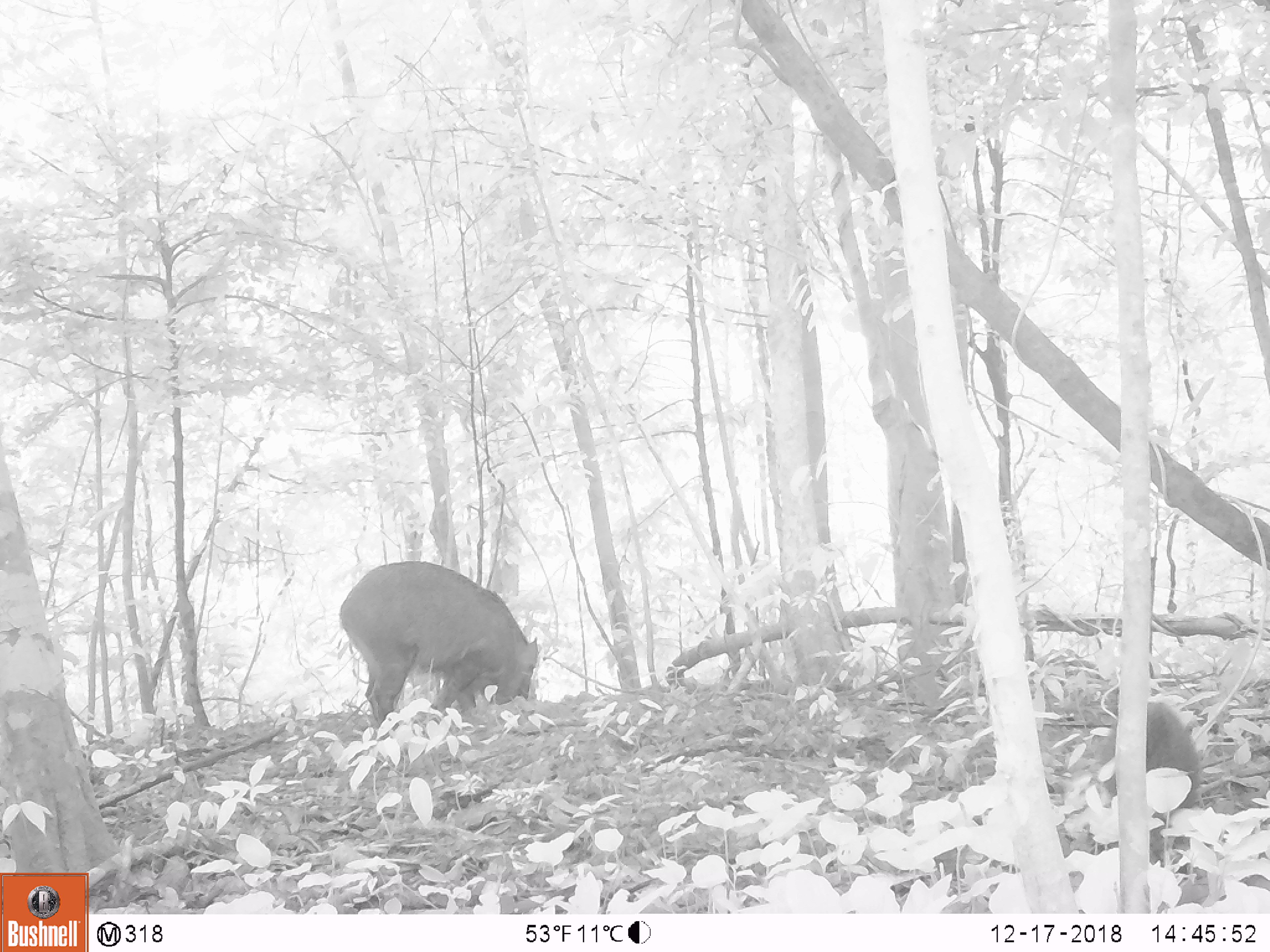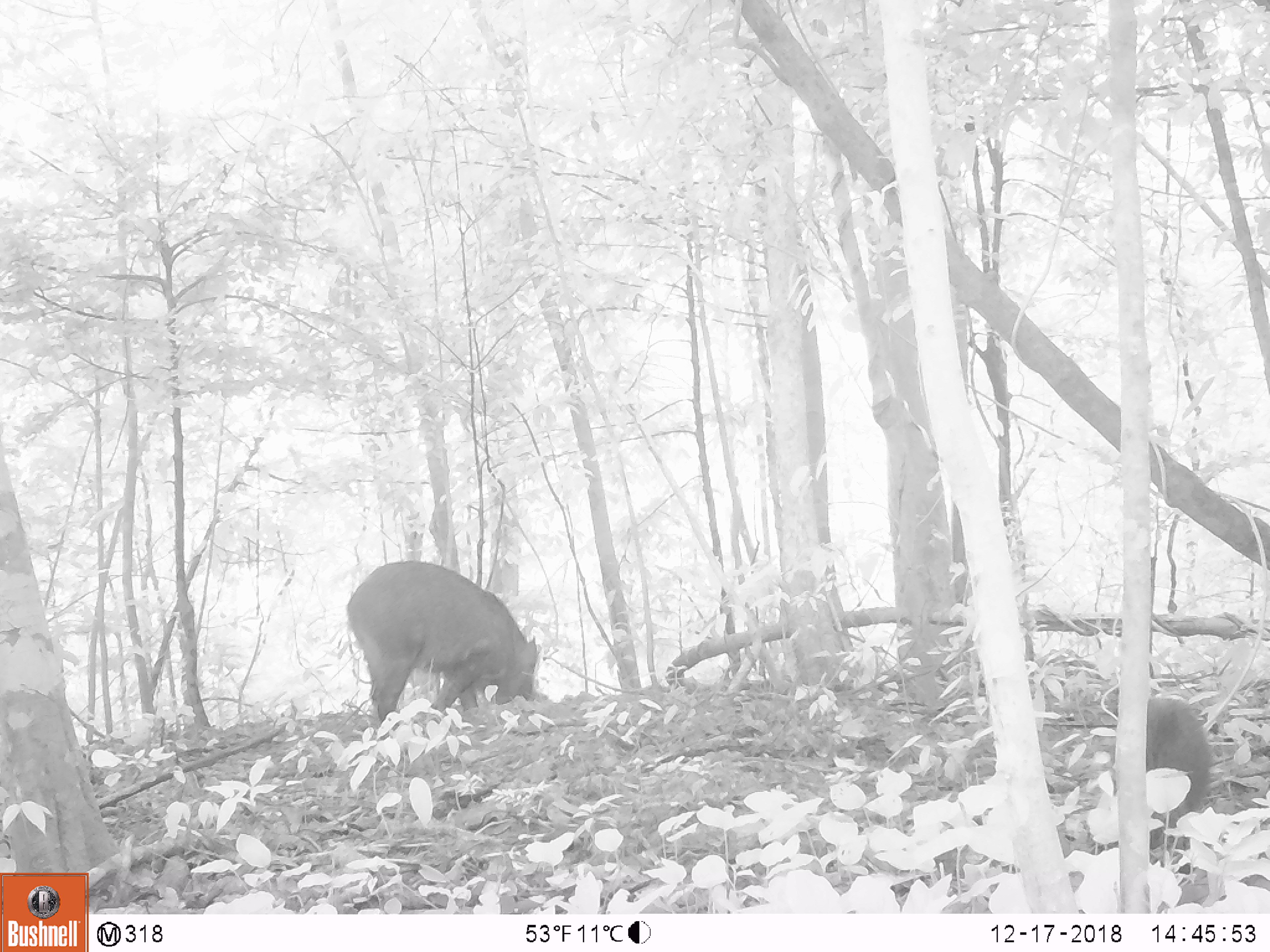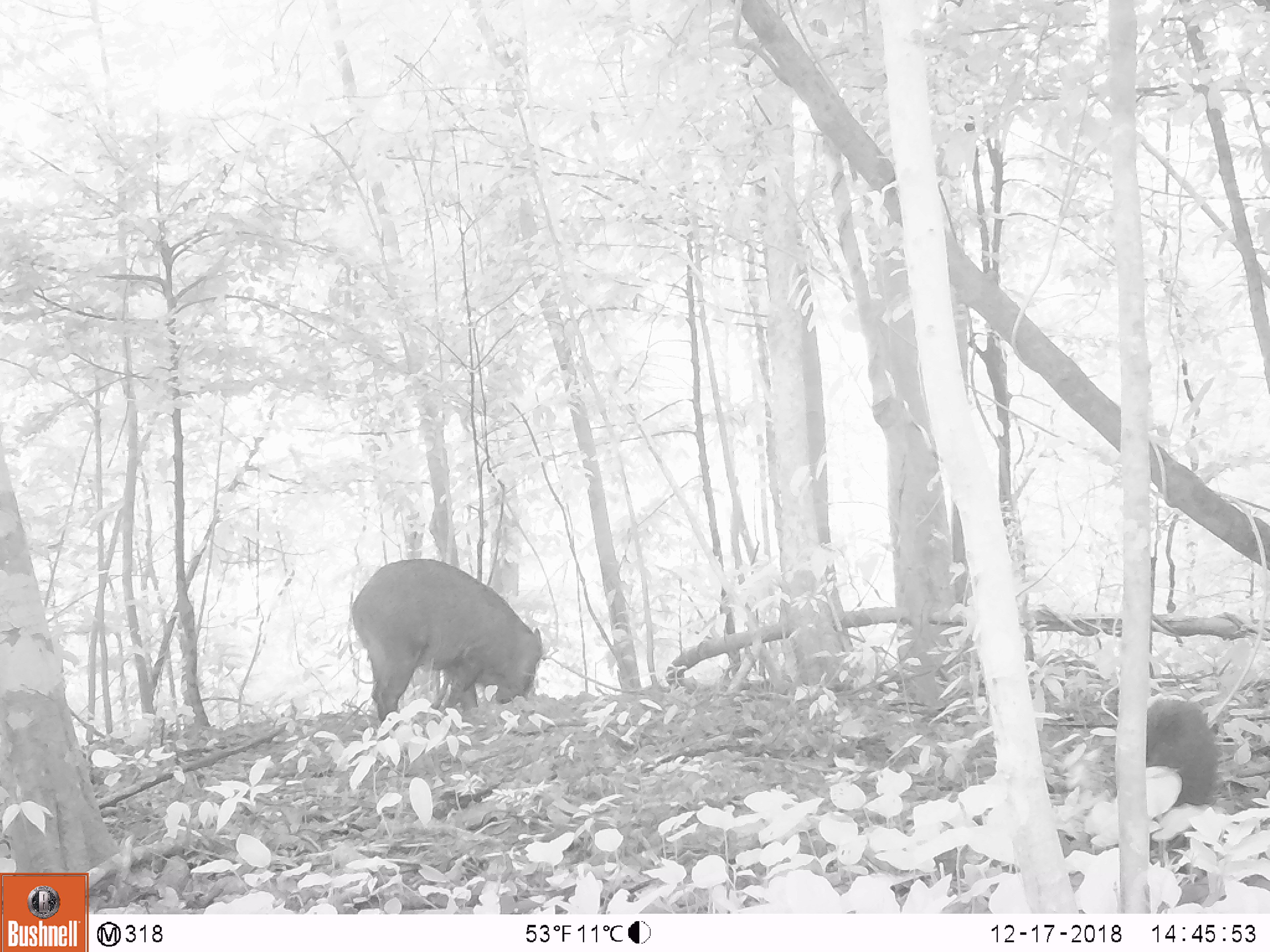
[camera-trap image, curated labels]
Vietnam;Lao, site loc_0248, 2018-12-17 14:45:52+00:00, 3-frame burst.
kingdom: Animalia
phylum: Chordata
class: Mammalia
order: Artiodactyla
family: Suidae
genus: Sus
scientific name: Sus scrofa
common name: eurasian wild pig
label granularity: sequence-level